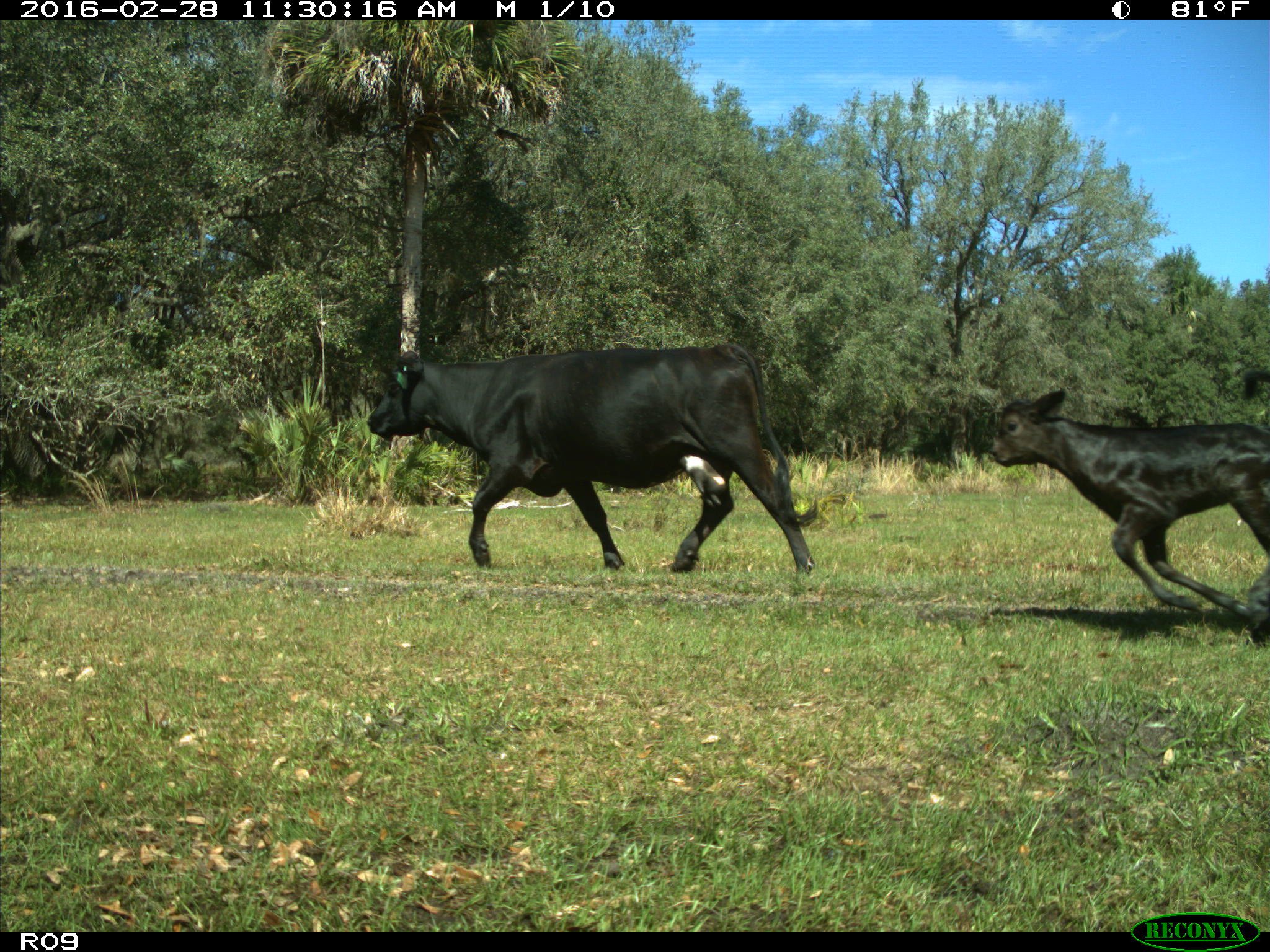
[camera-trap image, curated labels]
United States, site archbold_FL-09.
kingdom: Animalia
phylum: Chordata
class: Mammalia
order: Artiodactyla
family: Bovidae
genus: Bos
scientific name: Bos taurus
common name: domestic cow